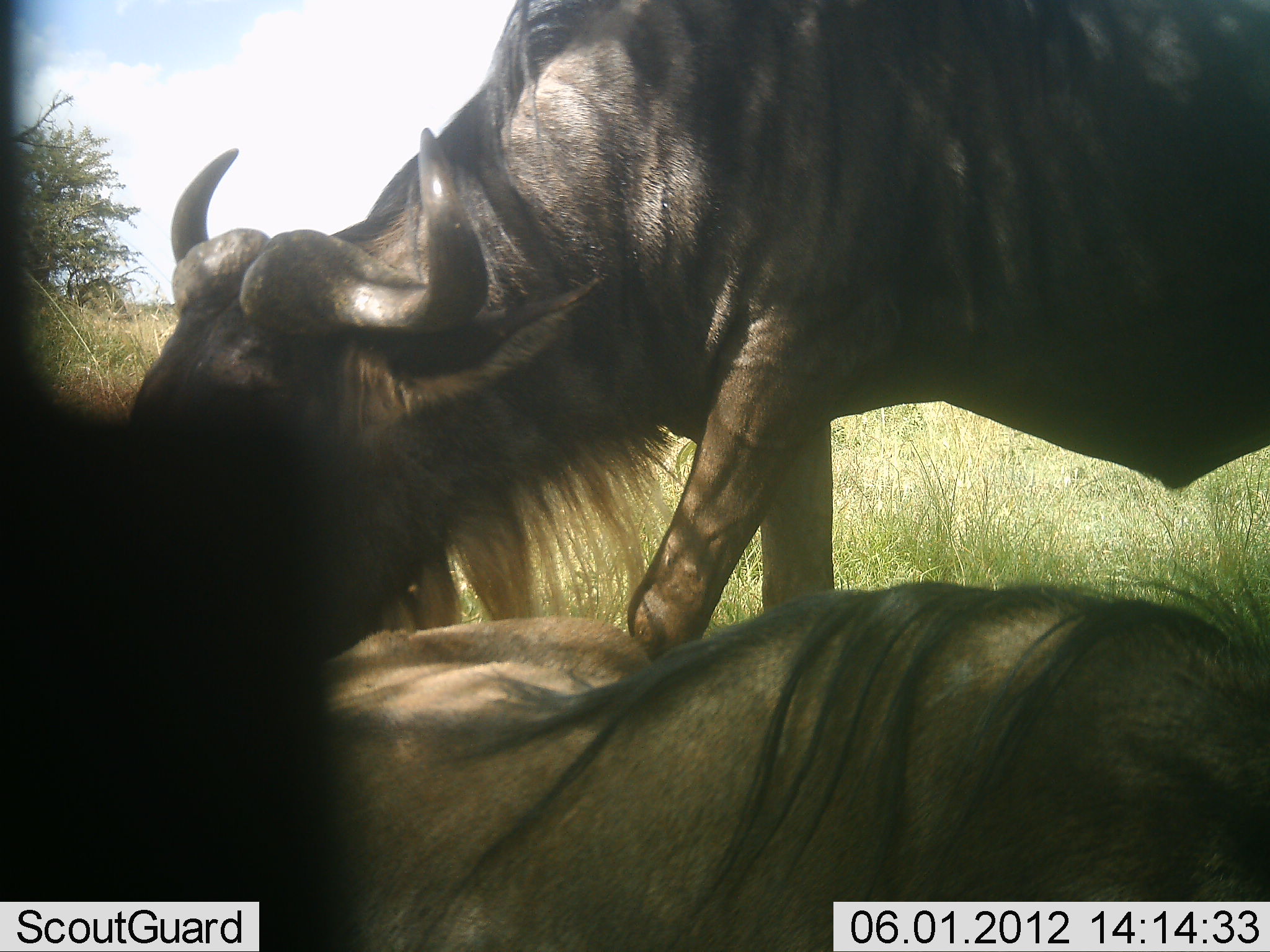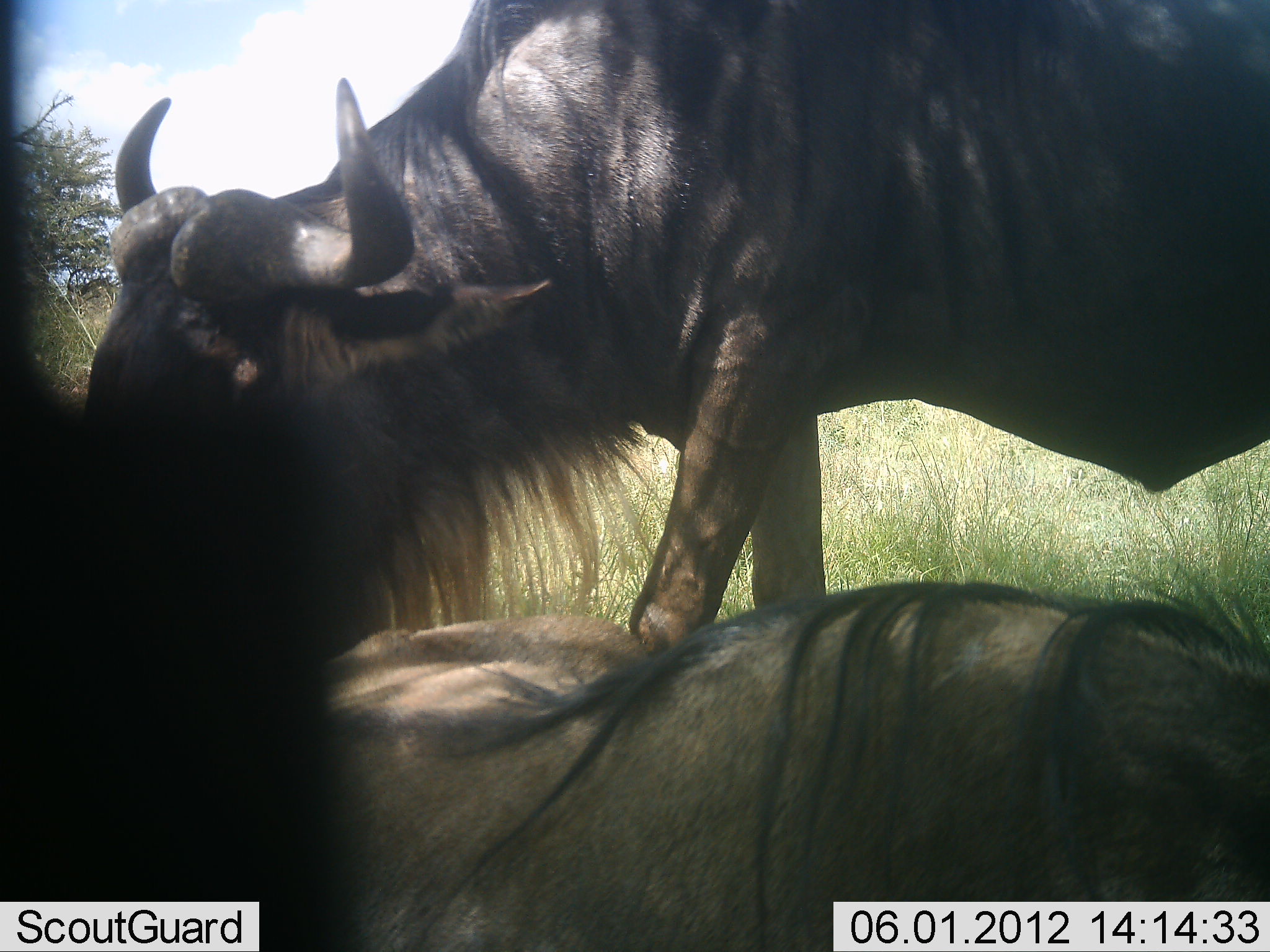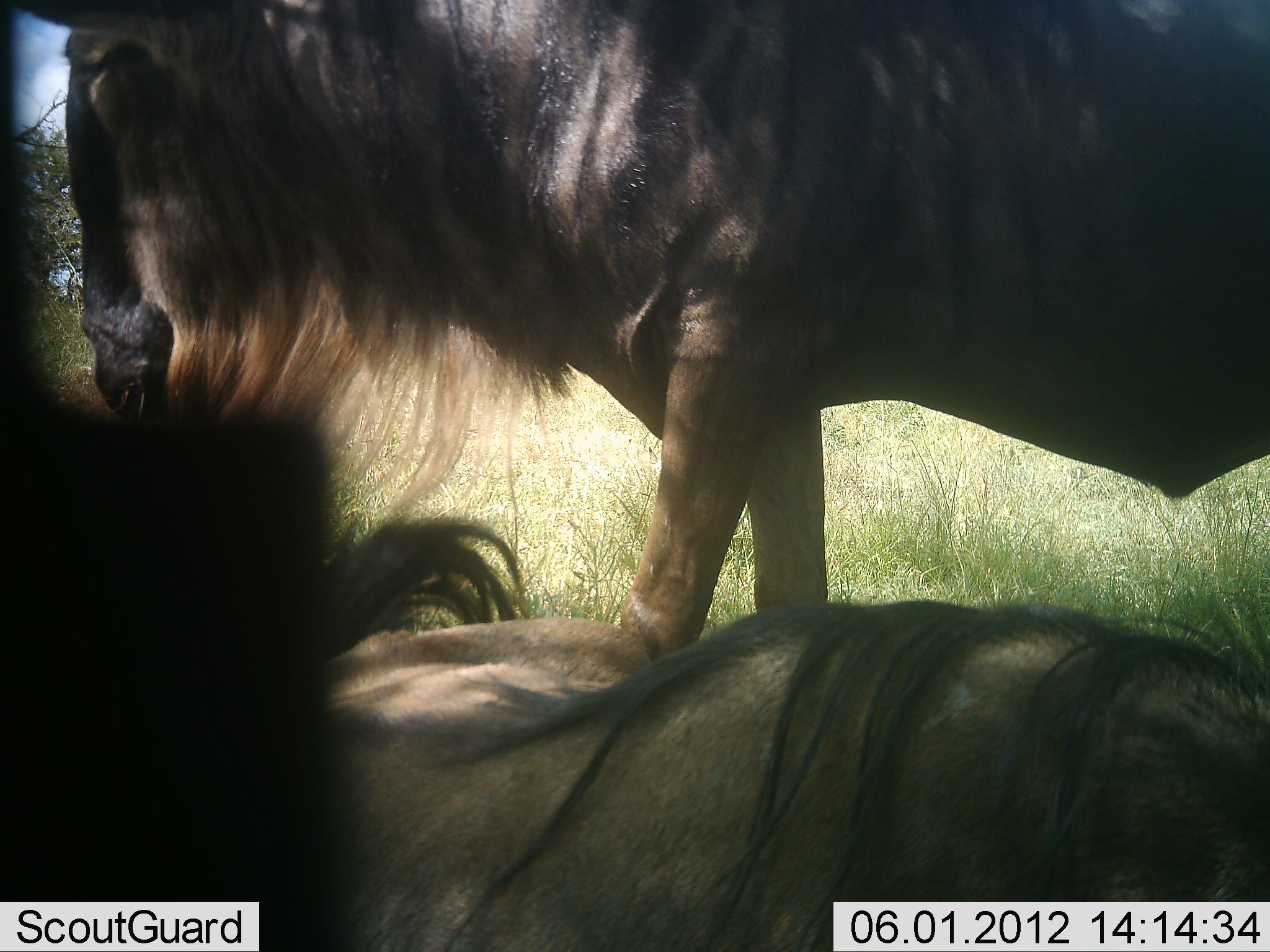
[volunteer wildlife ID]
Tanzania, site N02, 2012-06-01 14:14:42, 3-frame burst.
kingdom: Animalia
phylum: Chordata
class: Mammalia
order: Artiodactyla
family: Bovidae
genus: Connochaetes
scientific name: Connochaetes taurinus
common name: blue wildebeest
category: wildebeest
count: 2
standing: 70%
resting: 100%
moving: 0%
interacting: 30%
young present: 0%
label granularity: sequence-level